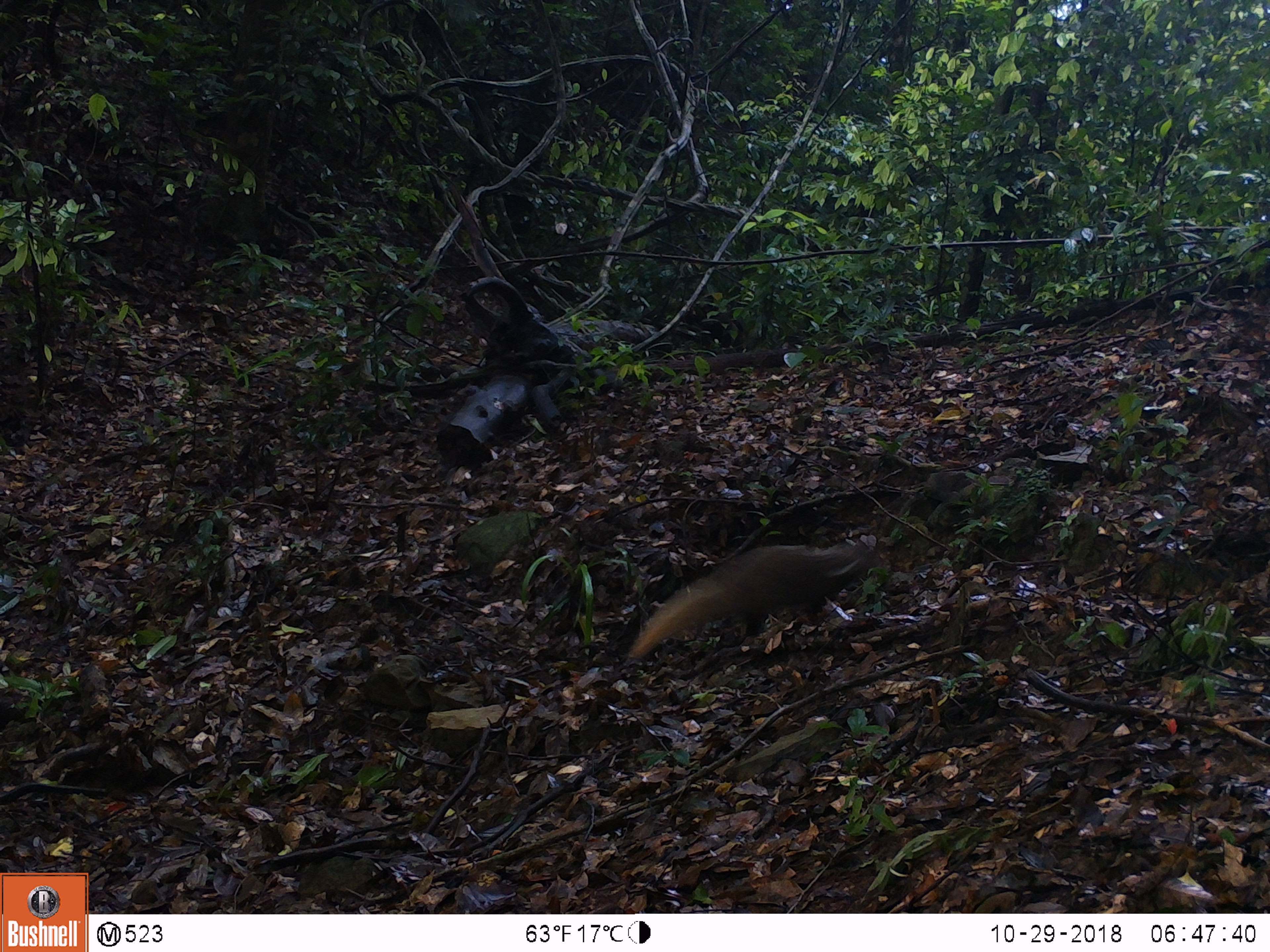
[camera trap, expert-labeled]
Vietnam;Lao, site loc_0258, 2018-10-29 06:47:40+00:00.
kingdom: Animalia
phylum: Chordata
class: Mammalia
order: Carnivora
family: Herpestidae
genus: Urva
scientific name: Urva urva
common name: crab-eating mongoose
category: crab eating mongoose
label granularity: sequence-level